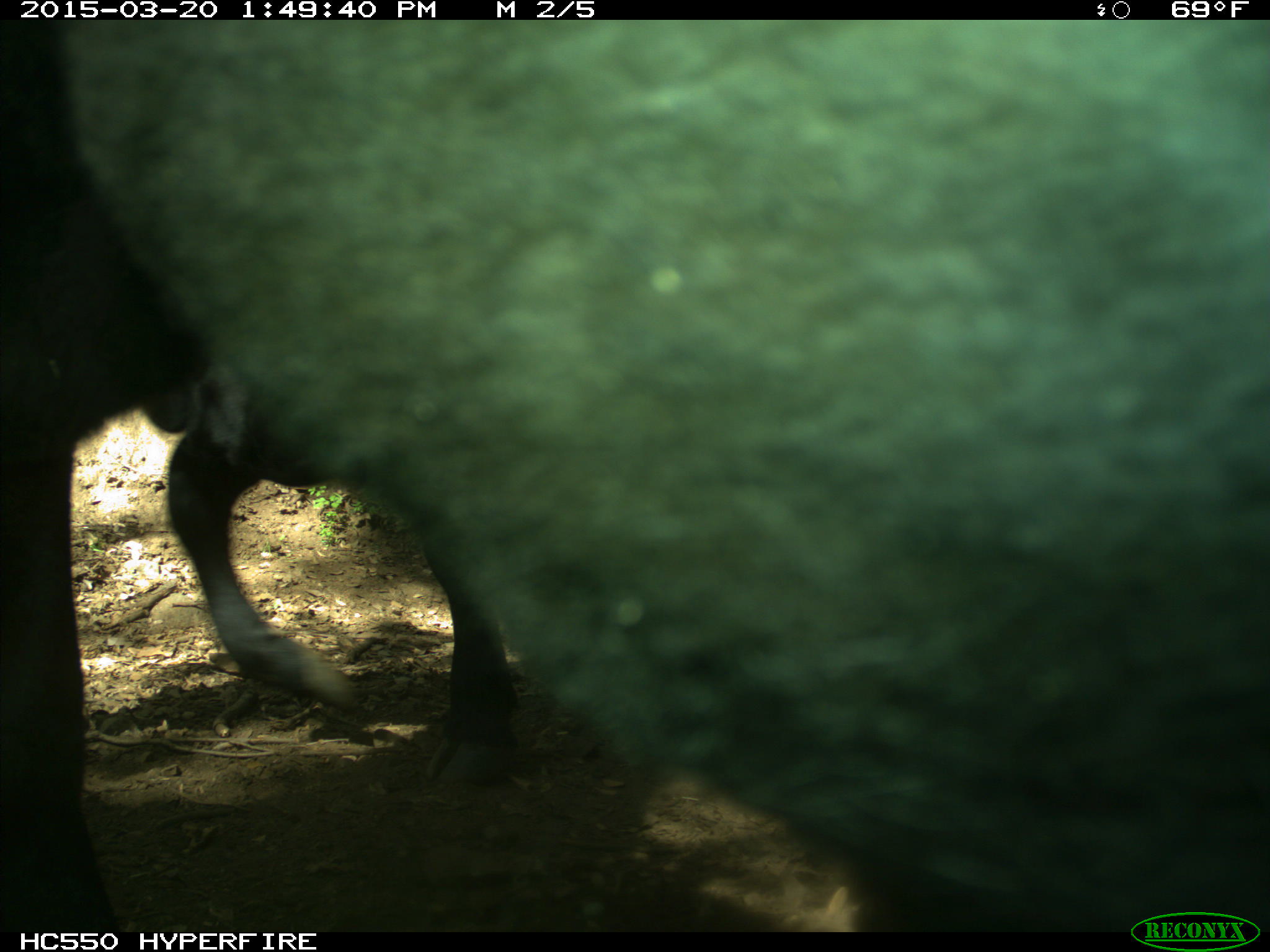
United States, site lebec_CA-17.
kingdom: Animalia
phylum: Chordata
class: Mammalia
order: Artiodactyla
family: Bovidae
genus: Bos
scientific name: Bos taurus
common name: domestic cow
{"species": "Bos taurus (domestic cow)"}